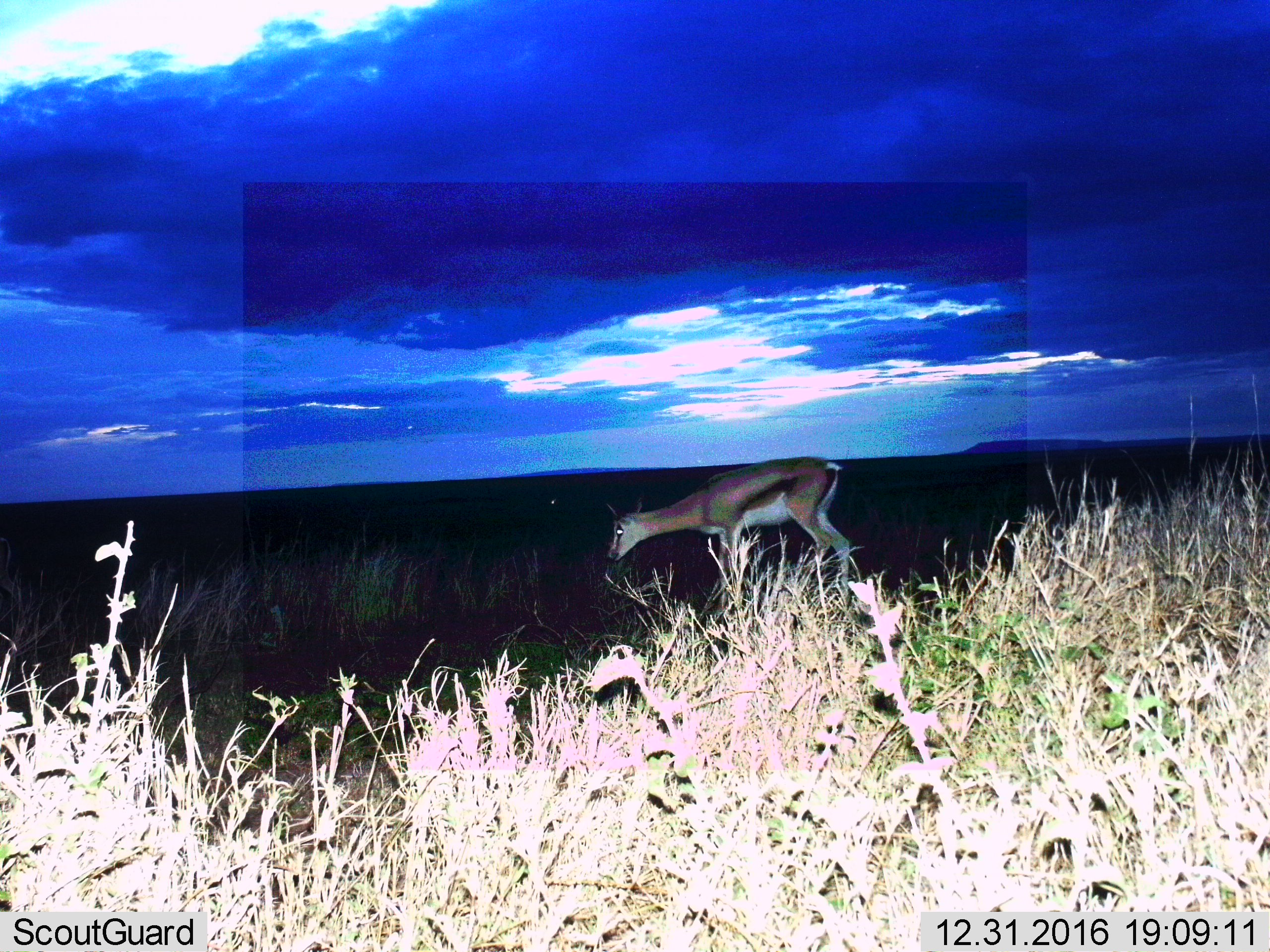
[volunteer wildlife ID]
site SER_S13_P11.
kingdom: Animalia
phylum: Chordata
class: Mammalia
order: Artiodactyla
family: Bovidae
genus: Eudorcas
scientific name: Eudorcas thomsonii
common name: thomson's gazelle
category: gazellethomsons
Gazellethomsons (thomson's gazelle) (Eudorcas thomsonii), count 1. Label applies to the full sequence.